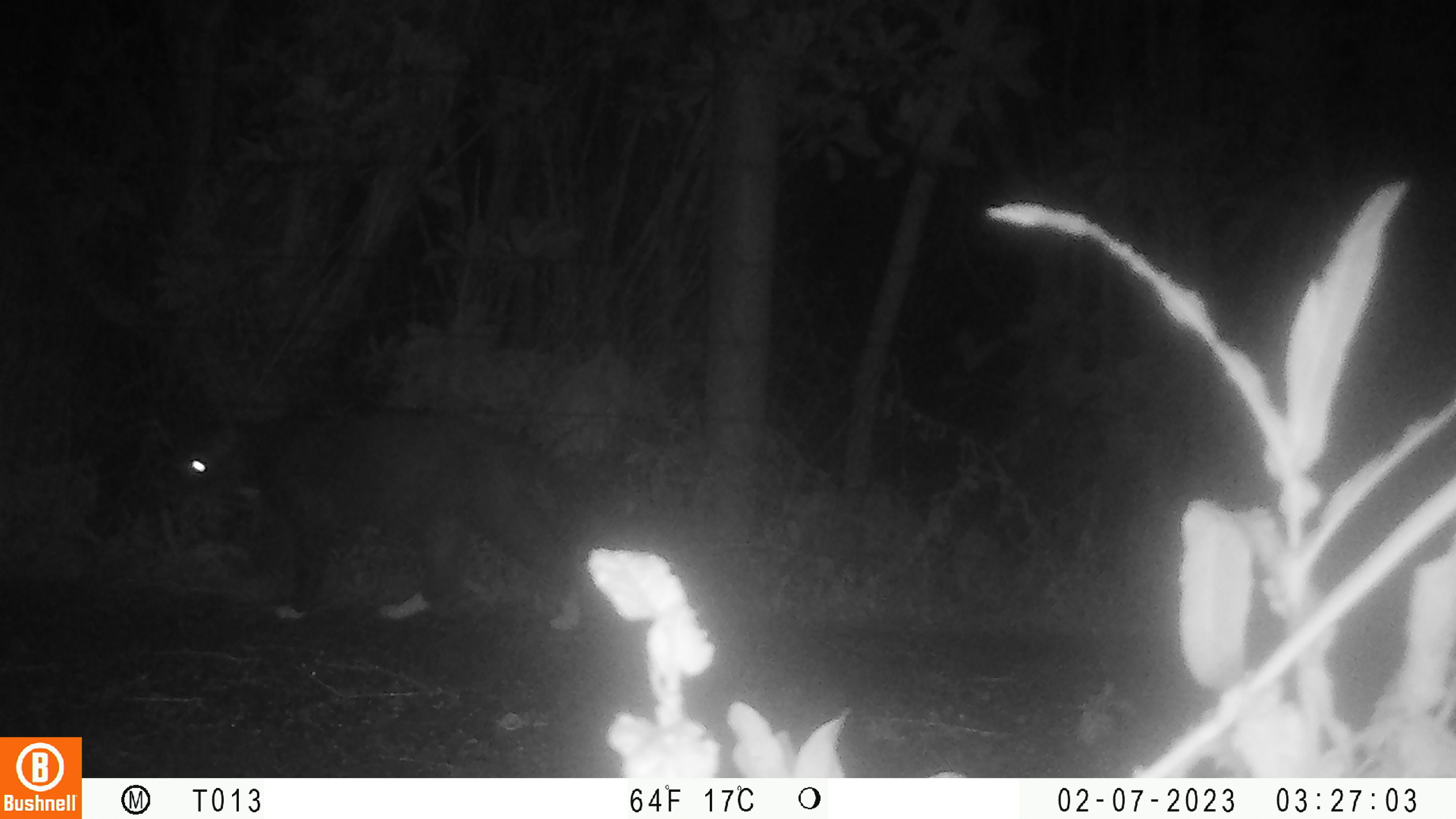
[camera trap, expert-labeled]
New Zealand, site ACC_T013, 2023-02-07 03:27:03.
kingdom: Animalia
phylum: Chordata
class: Mammalia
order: Carnivora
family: Felidae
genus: Felis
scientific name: Felis catus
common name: domestic cat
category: cat